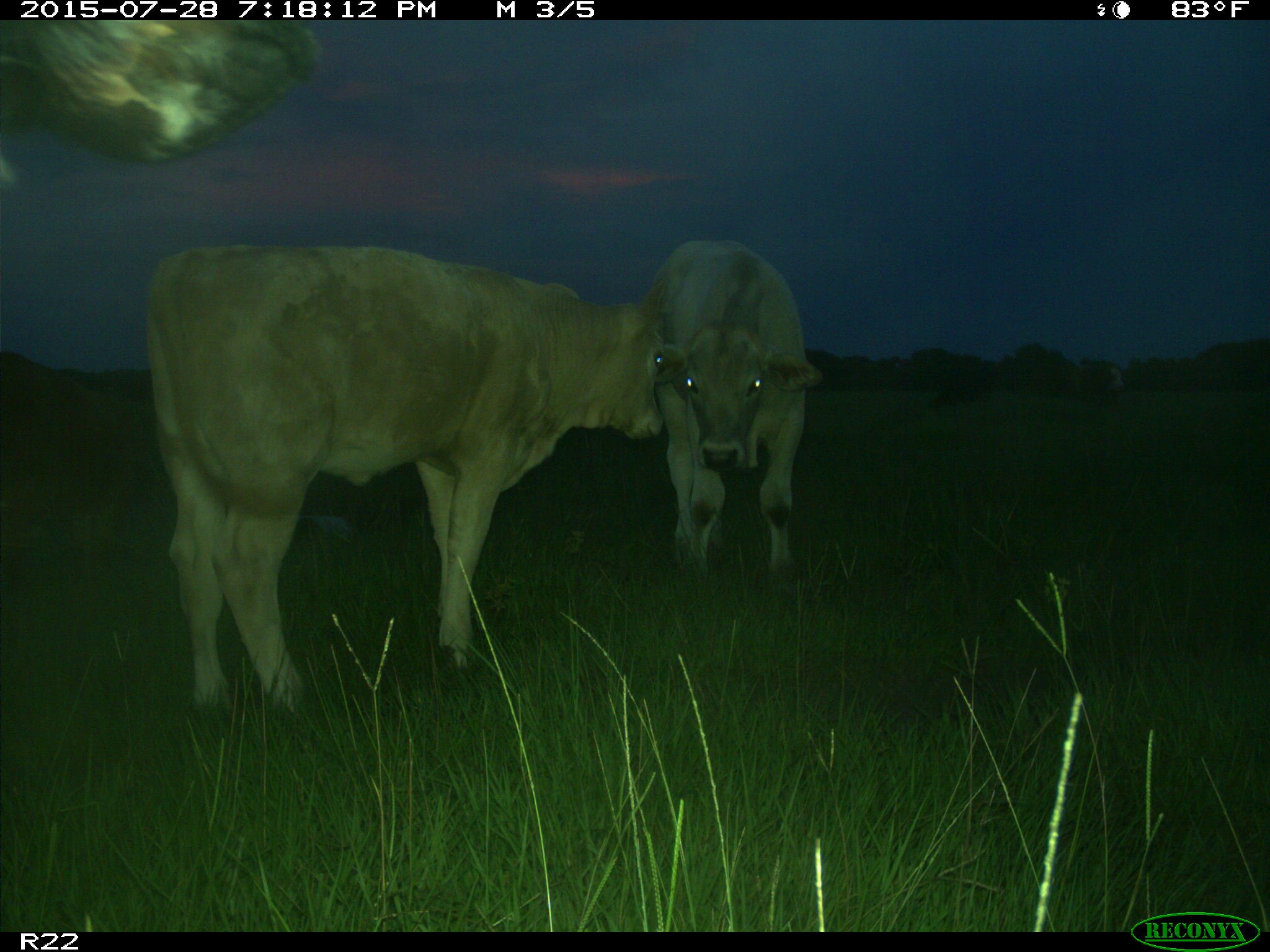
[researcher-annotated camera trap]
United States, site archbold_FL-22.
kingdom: Animalia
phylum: Chordata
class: Mammalia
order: Artiodactyla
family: Bovidae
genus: Bos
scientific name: Bos taurus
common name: domestic cow